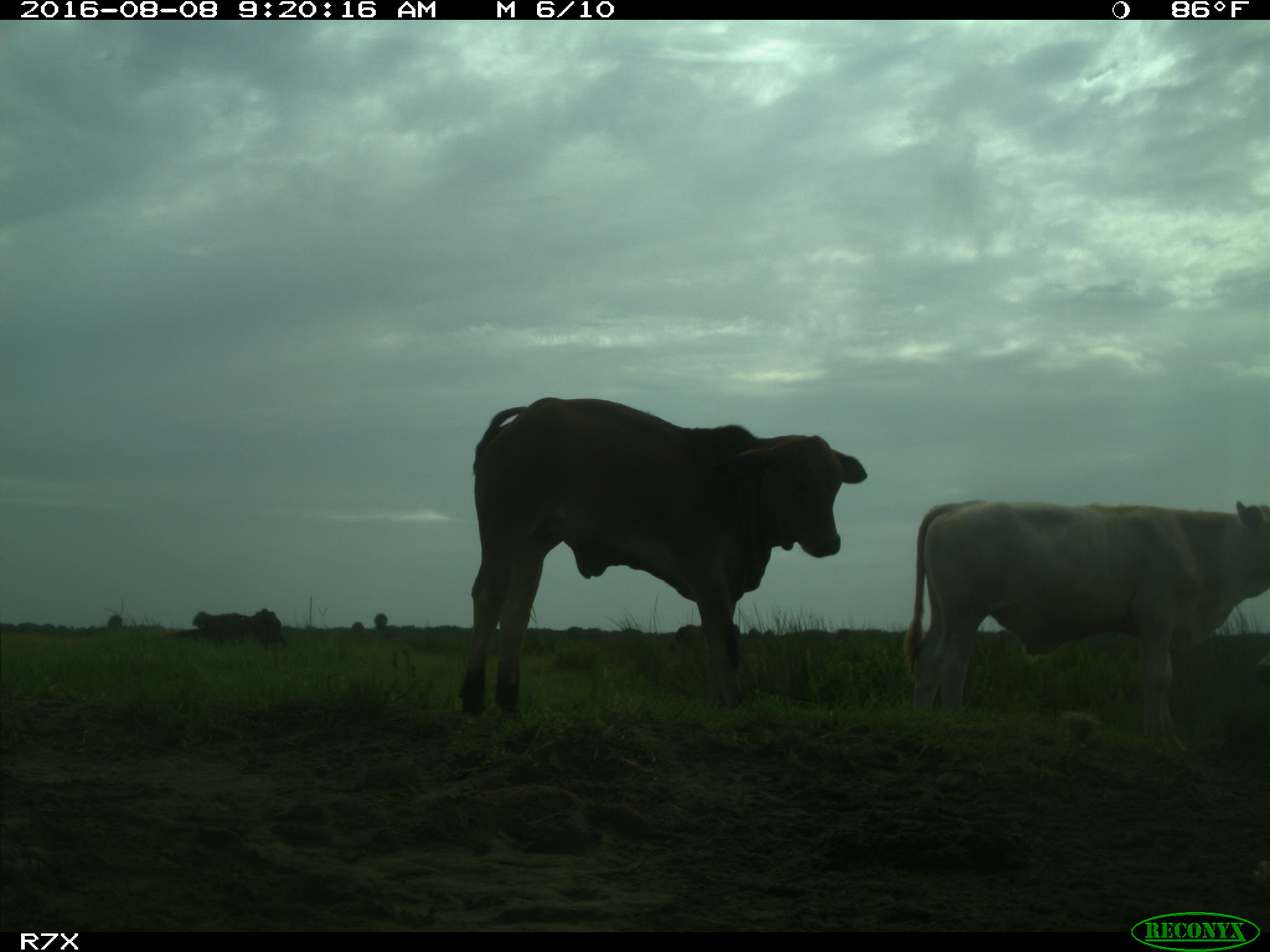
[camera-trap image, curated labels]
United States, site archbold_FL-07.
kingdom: Animalia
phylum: Chordata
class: Mammalia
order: Artiodactyla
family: Bovidae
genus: Bos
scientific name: Bos taurus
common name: domestic cow